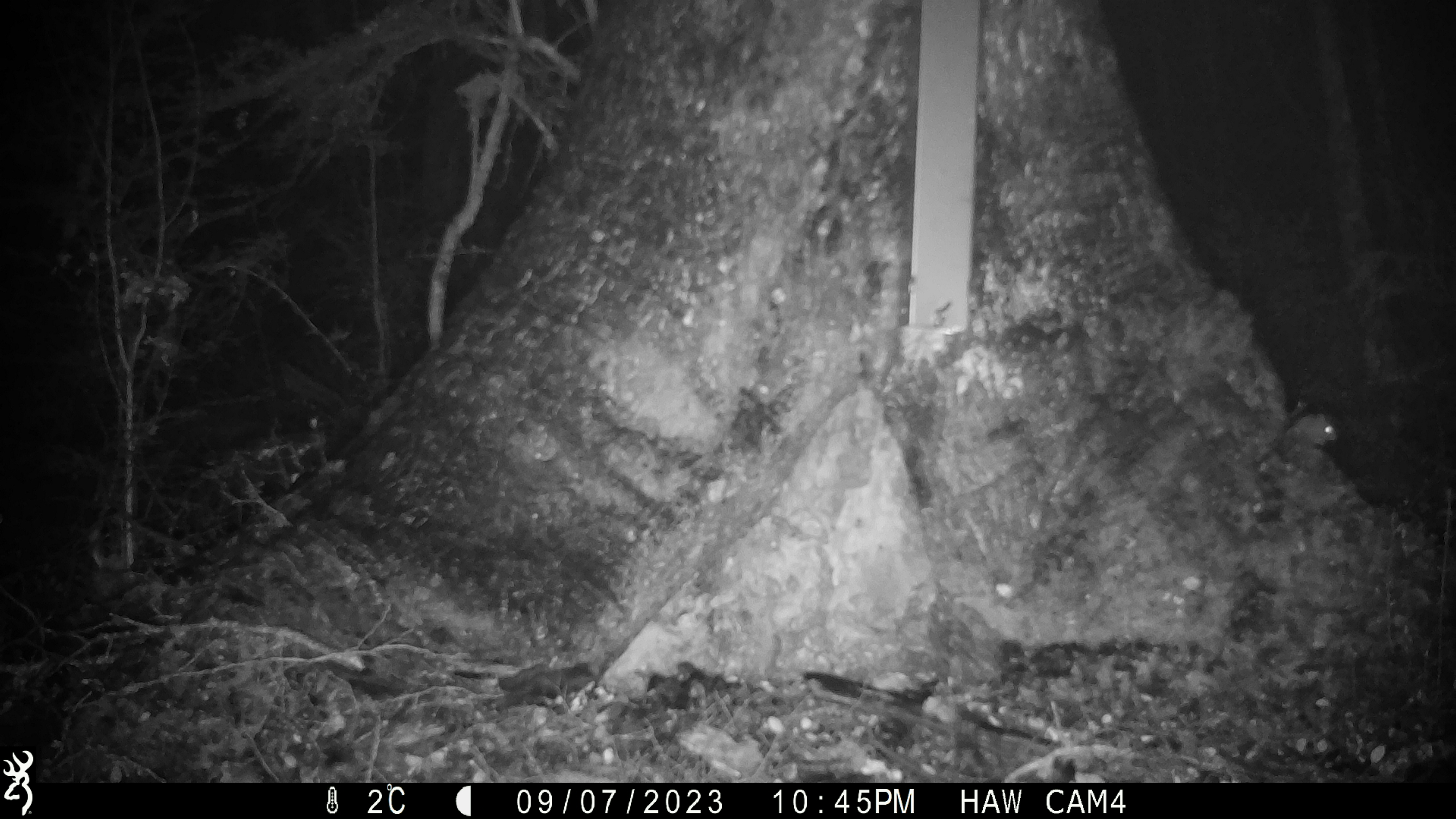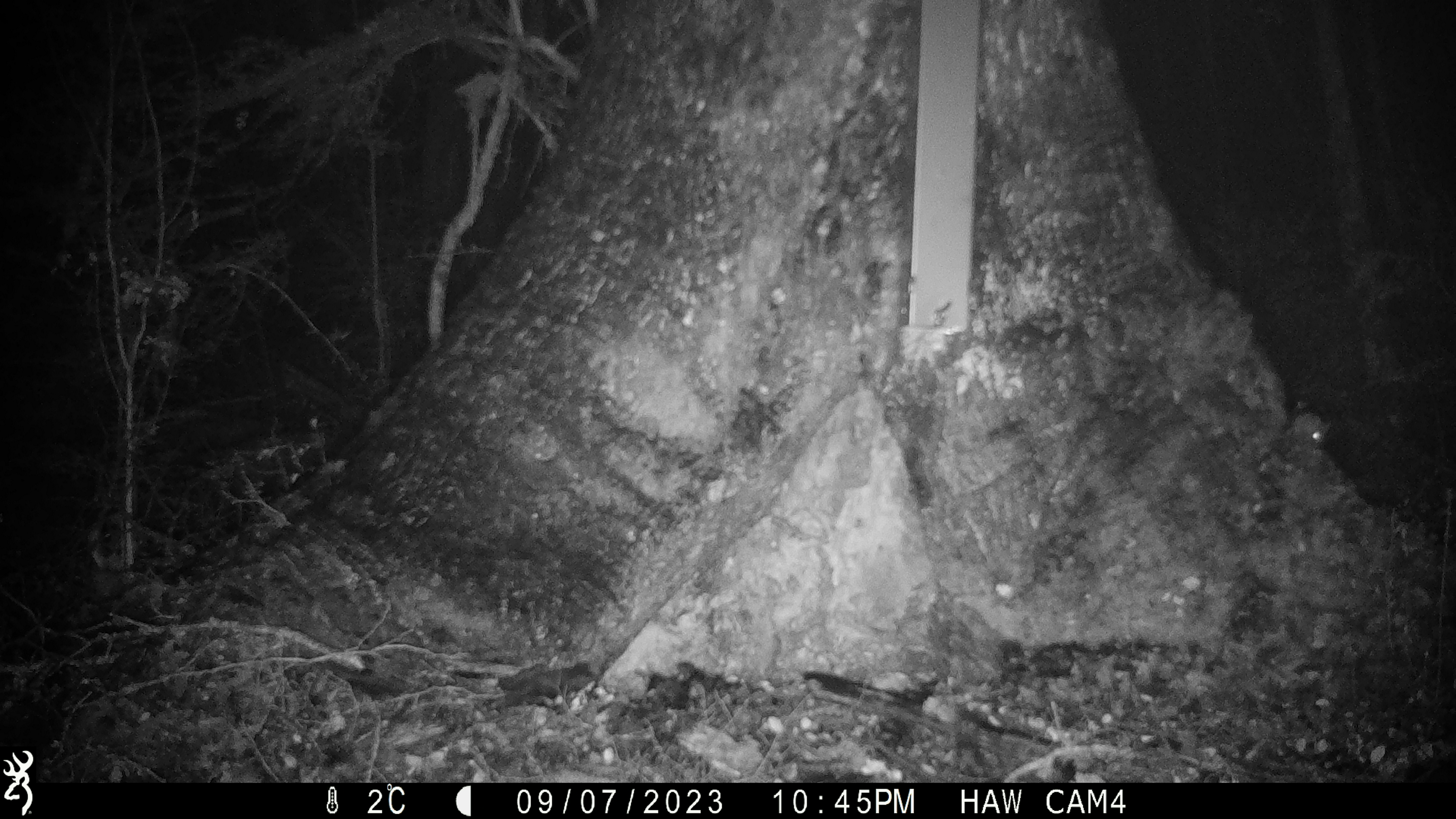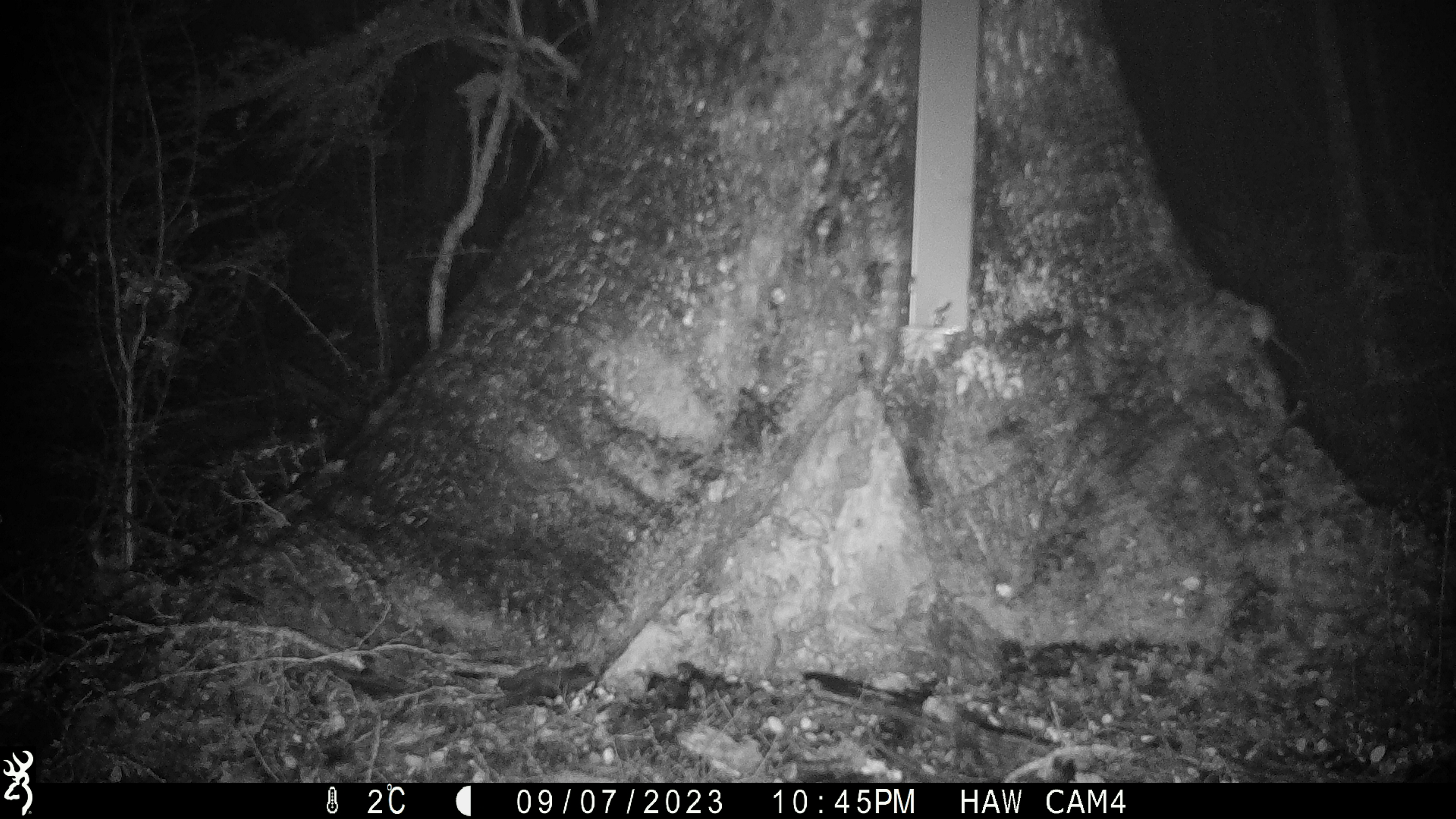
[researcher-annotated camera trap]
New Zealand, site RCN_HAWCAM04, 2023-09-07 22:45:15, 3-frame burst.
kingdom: Animalia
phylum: Chordata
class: Mammalia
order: Rodentia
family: Muridae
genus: Mus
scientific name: Mus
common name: mouse